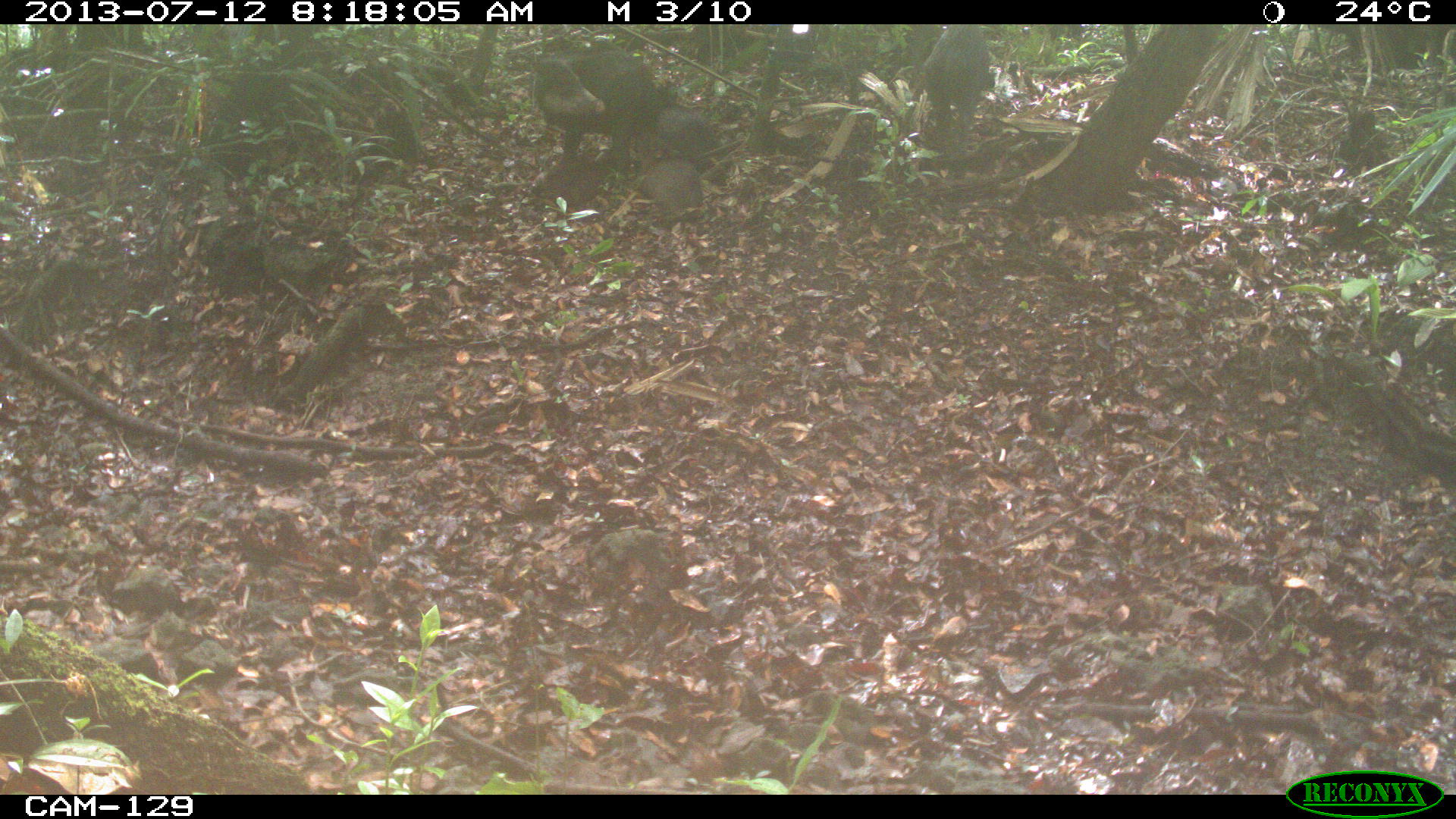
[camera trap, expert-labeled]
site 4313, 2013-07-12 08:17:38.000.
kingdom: Animalia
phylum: Chordata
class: Mammalia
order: Artiodactyla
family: Tayassuidae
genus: Tayassu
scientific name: Tayassu pecari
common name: white-lipped peccary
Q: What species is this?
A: Tayassu pecari (white-lipped peccary).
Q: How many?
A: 25.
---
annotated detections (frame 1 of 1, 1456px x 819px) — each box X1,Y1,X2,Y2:
tayassu pecari: 531,45,654,168; 913,25,996,147; 638,160,706,217; 648,107,718,159